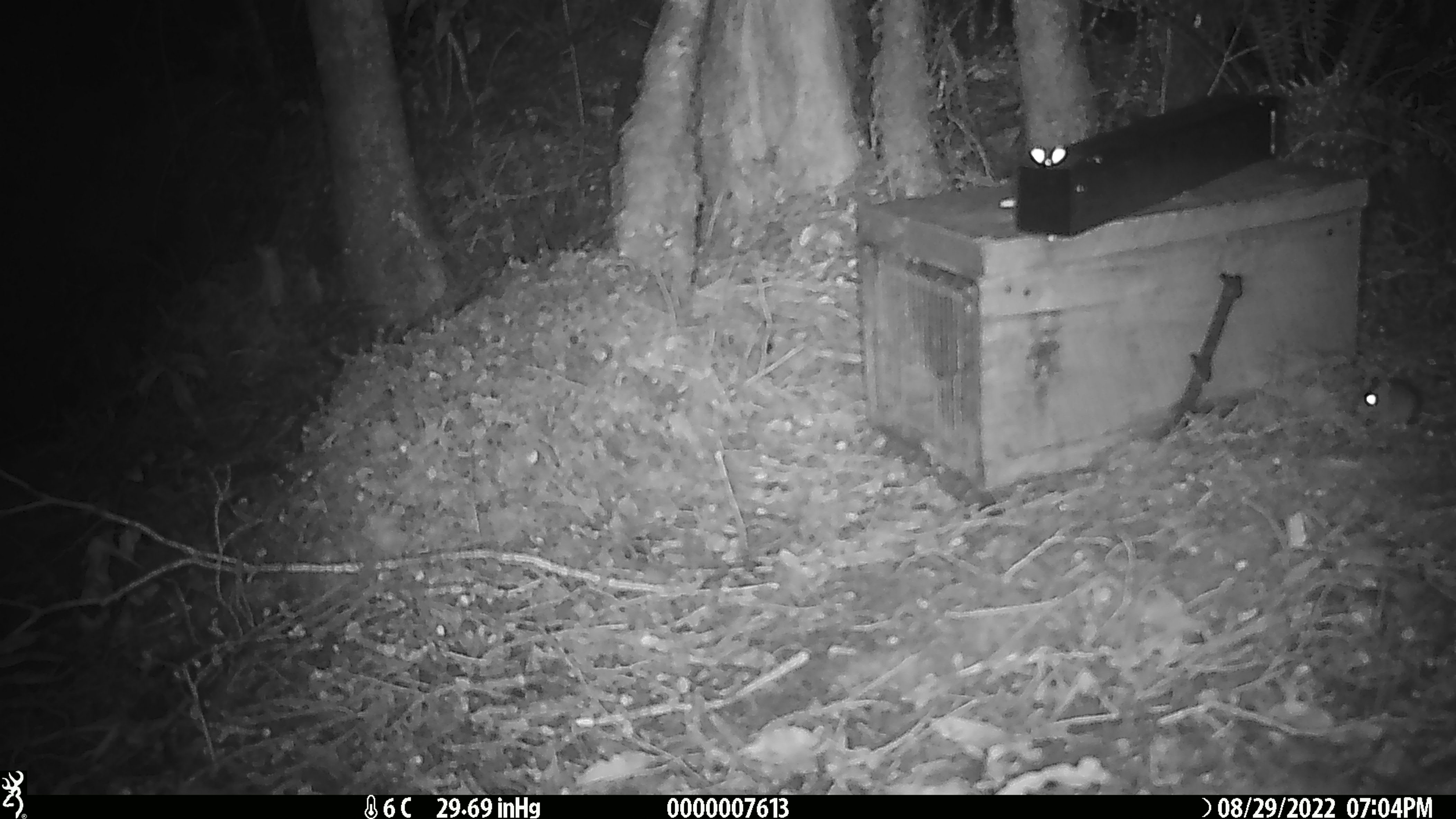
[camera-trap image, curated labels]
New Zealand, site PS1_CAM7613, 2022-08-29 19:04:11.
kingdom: Animalia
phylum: Chordata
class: Mammalia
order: Rodentia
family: Muridae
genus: Mus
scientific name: Mus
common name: mouse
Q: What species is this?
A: Mouse (Mus).